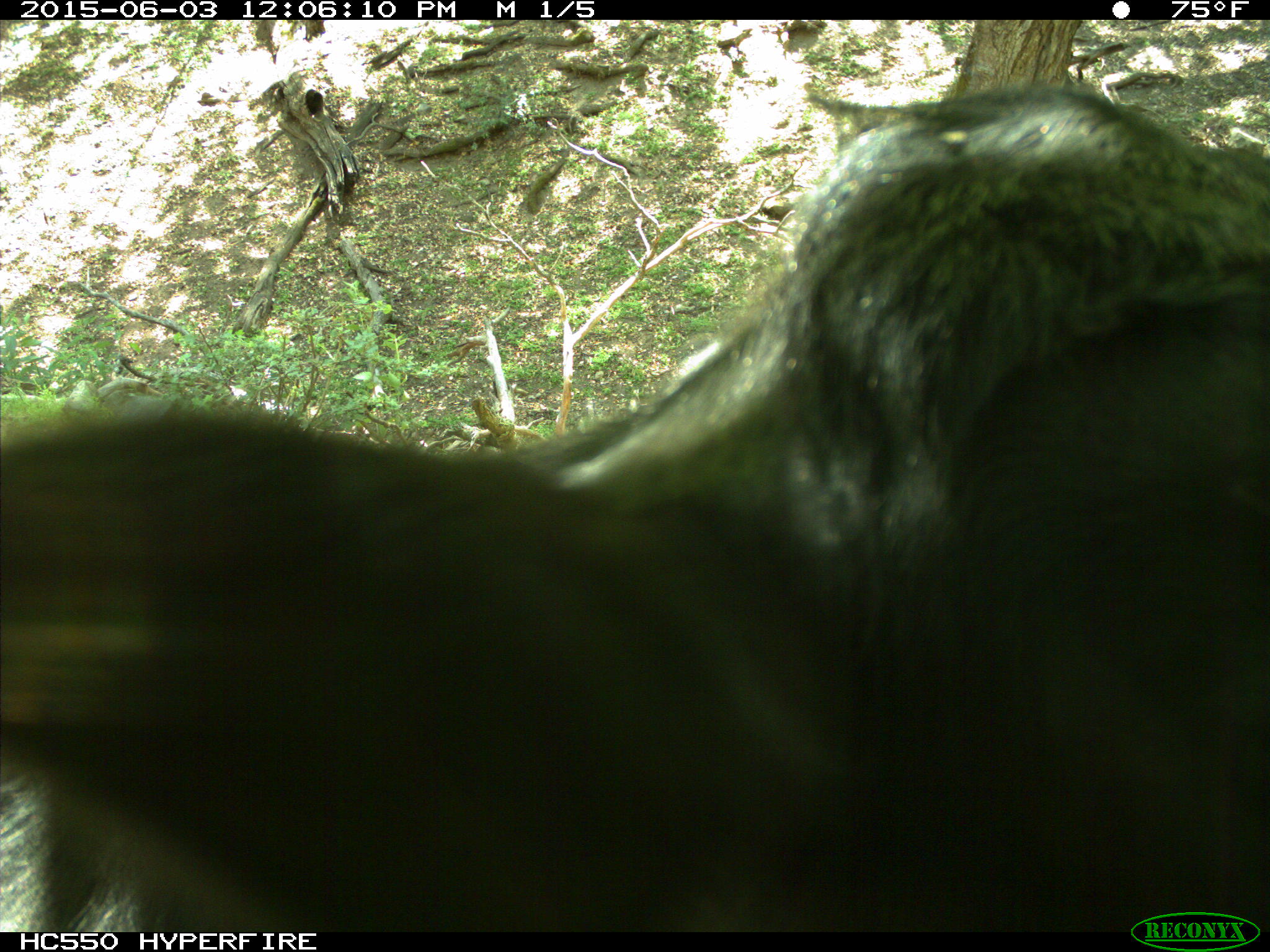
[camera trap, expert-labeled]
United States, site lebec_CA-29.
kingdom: Animalia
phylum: Chordata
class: Mammalia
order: Artiodactyla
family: Bovidae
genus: Bos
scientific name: Bos taurus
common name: domestic cow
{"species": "Bos taurus (domestic cow)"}